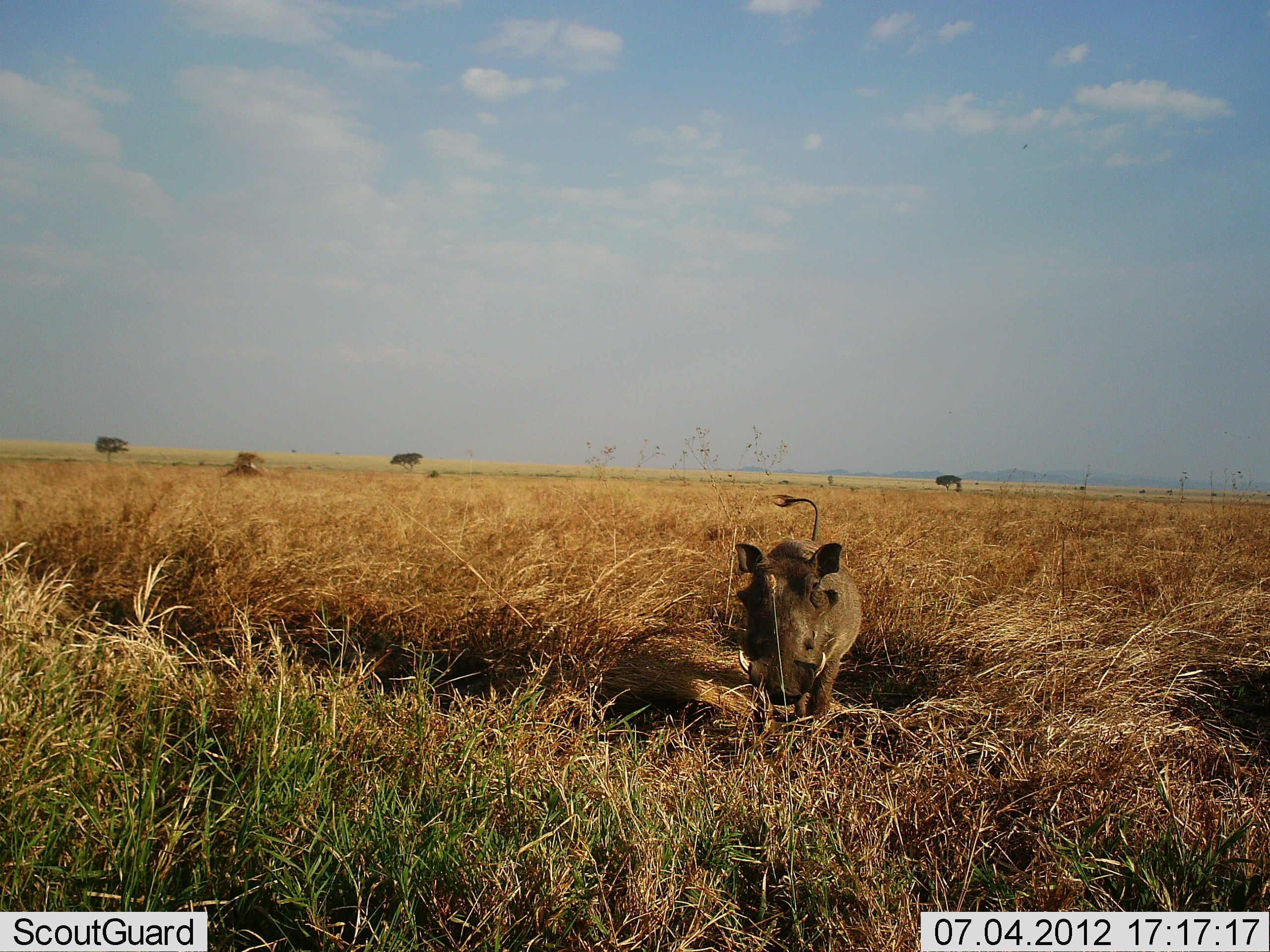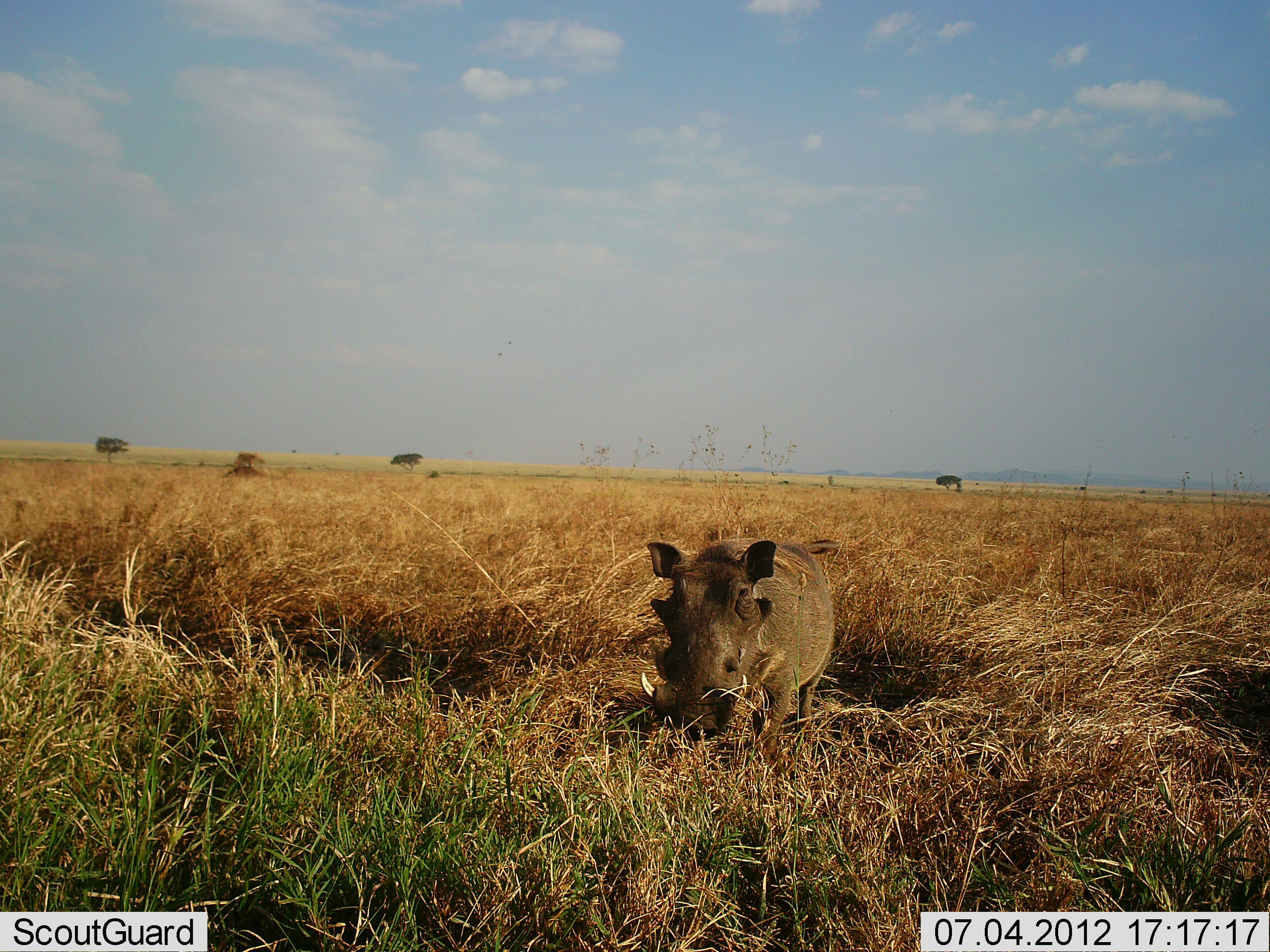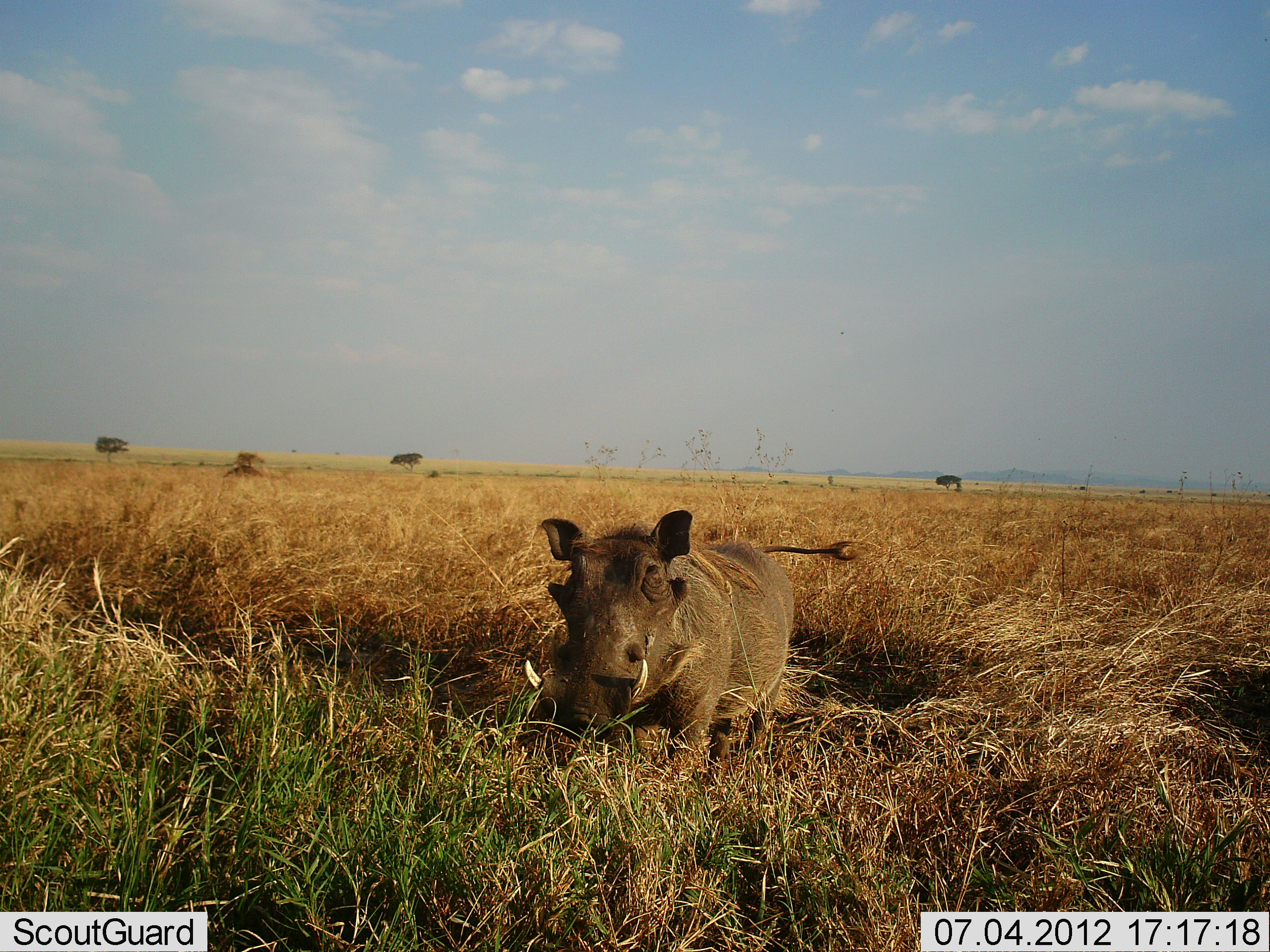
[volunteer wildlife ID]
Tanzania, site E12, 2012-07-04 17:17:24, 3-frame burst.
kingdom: Animalia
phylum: Chordata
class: Mammalia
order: Artiodactyla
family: Suidae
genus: Phacochoerus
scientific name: Phacochoerus africanus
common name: warthog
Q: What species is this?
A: Warthog (Phacochoerus africanus).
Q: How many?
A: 1.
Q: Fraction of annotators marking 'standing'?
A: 40%.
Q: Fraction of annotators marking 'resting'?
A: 0%.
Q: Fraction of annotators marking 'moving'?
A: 60%.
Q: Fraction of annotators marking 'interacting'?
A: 0%.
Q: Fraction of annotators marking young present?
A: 0%.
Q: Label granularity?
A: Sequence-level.